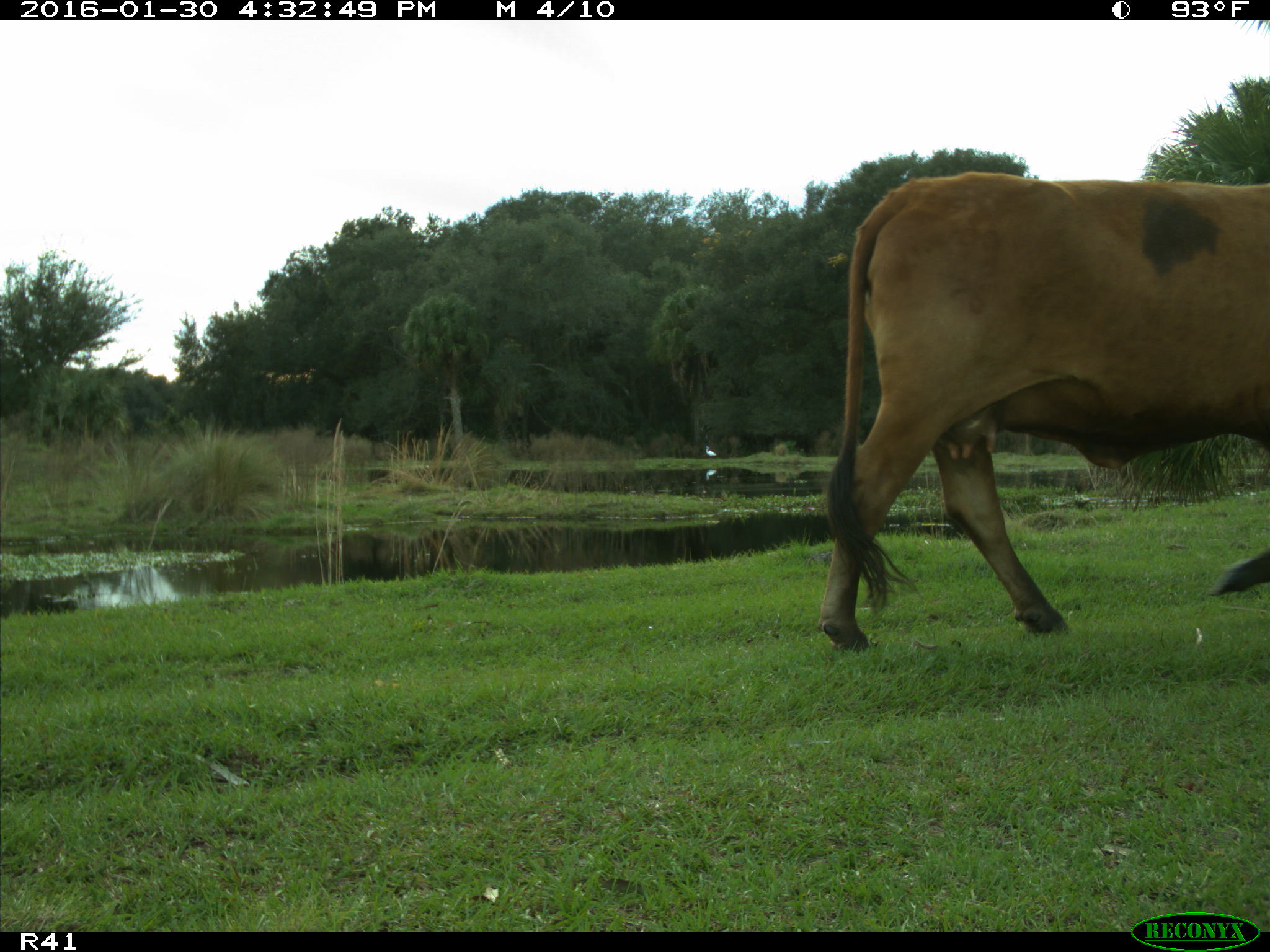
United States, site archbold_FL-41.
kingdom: Animalia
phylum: Chordata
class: Mammalia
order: Artiodactyla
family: Bovidae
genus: Bos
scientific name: Bos taurus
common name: domestic cow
Bos taurus (domestic cow).